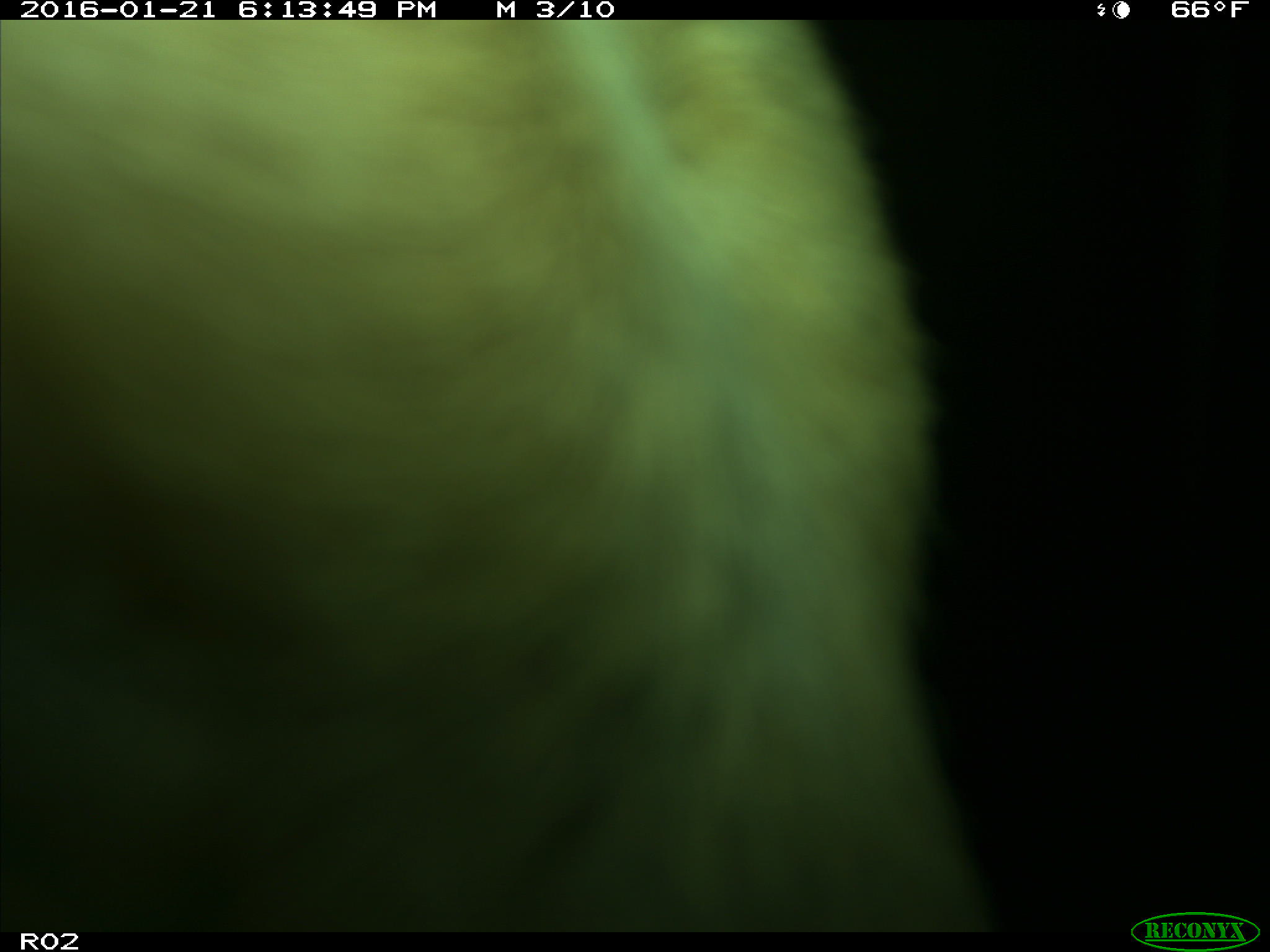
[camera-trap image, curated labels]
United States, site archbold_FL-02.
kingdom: Animalia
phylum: Chordata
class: Mammalia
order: Artiodactyla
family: Bovidae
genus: Bos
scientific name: Bos taurus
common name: domestic cow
Bos taurus (domestic cow).